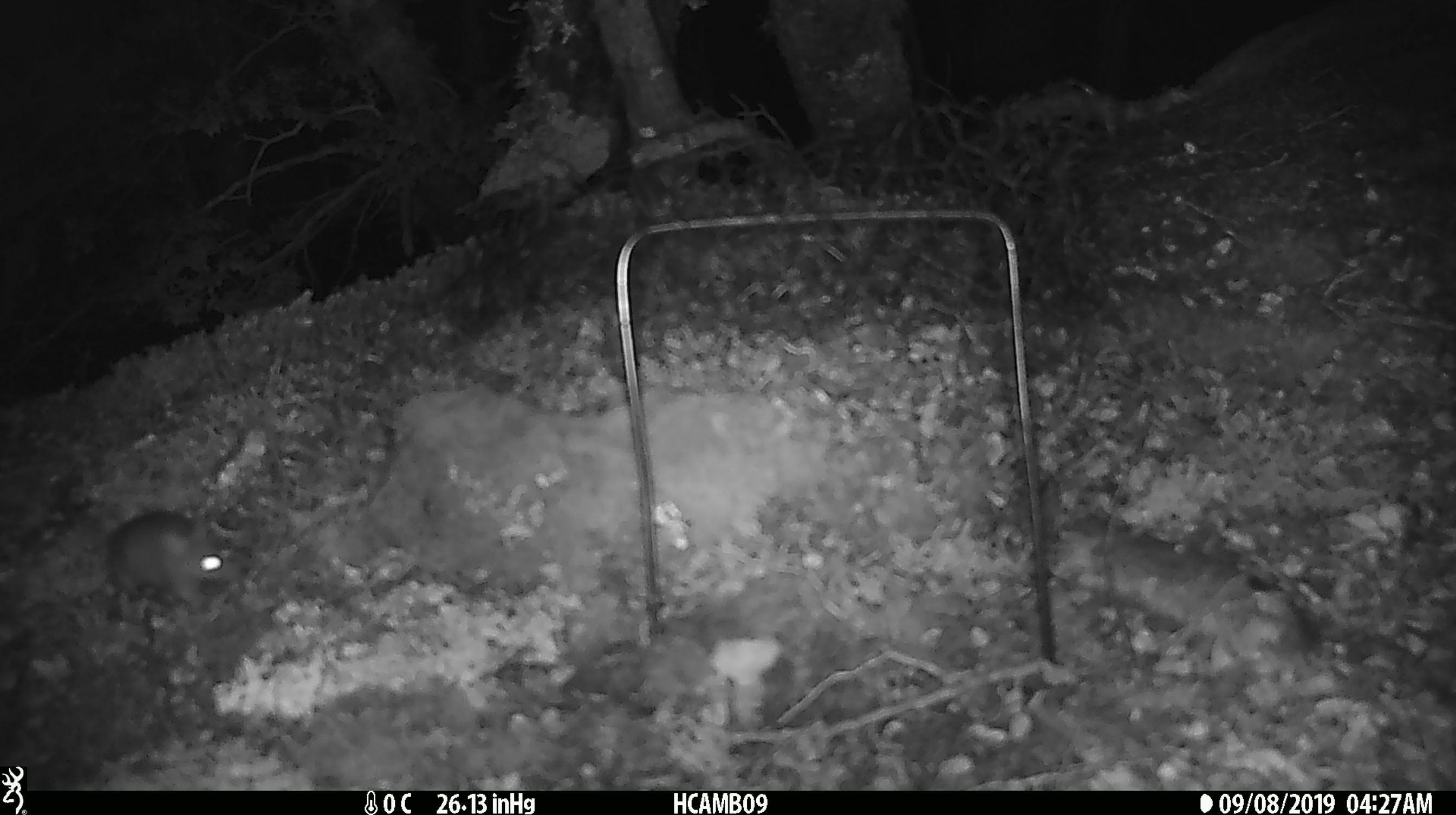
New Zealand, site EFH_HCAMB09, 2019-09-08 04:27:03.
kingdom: Animalia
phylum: Chordata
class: Mammalia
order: Rodentia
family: Muridae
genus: Mus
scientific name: Mus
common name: mouse